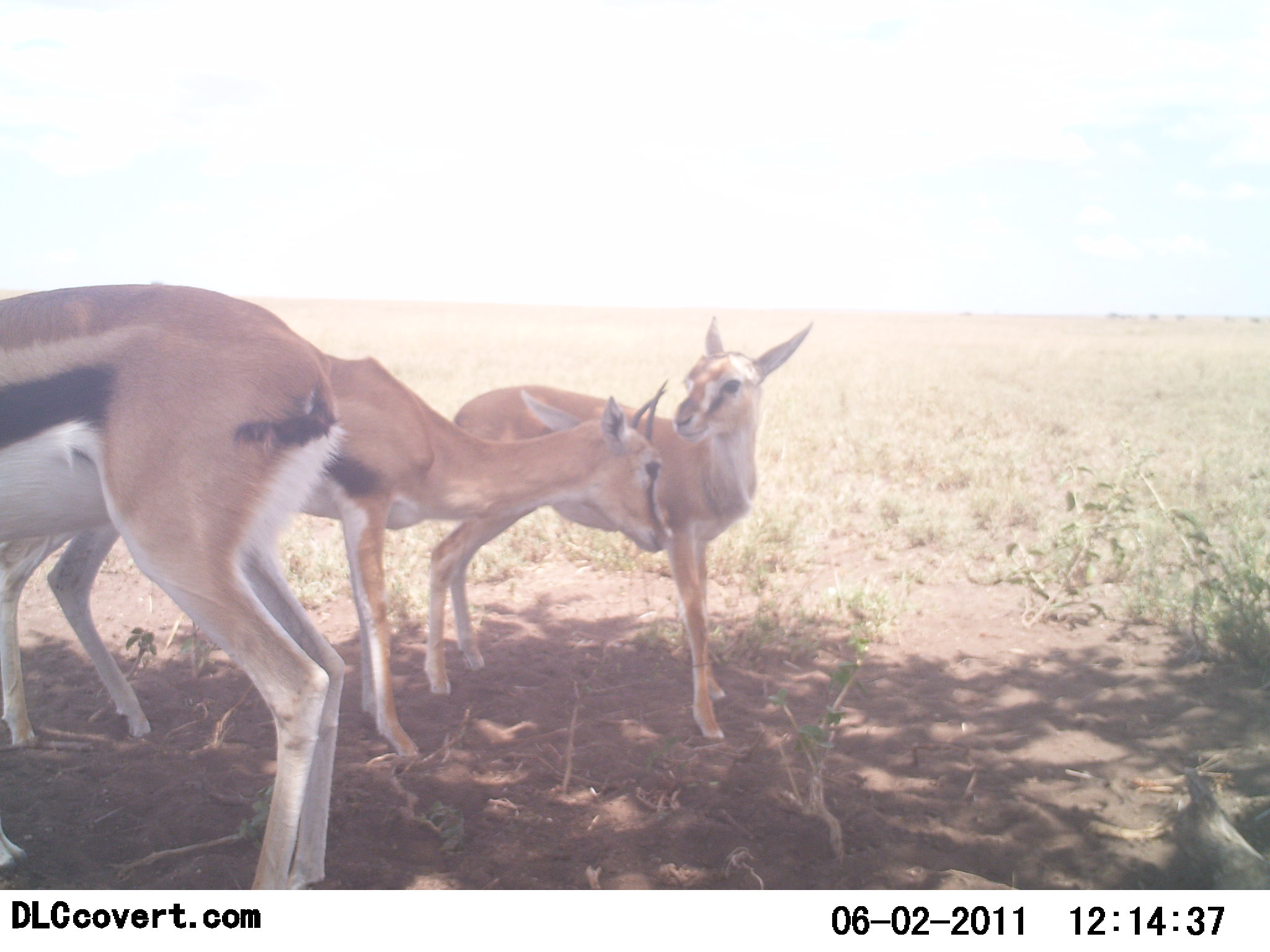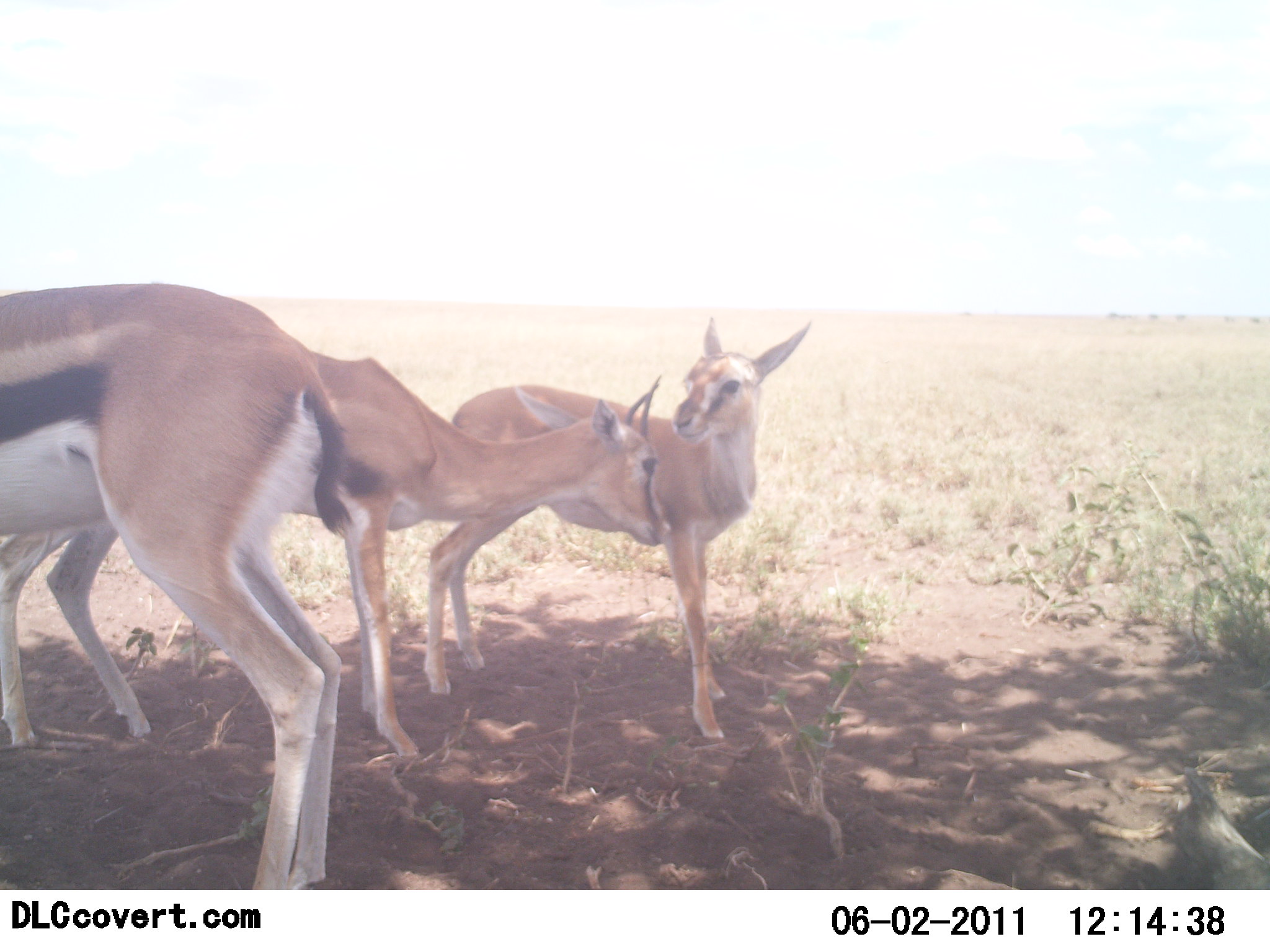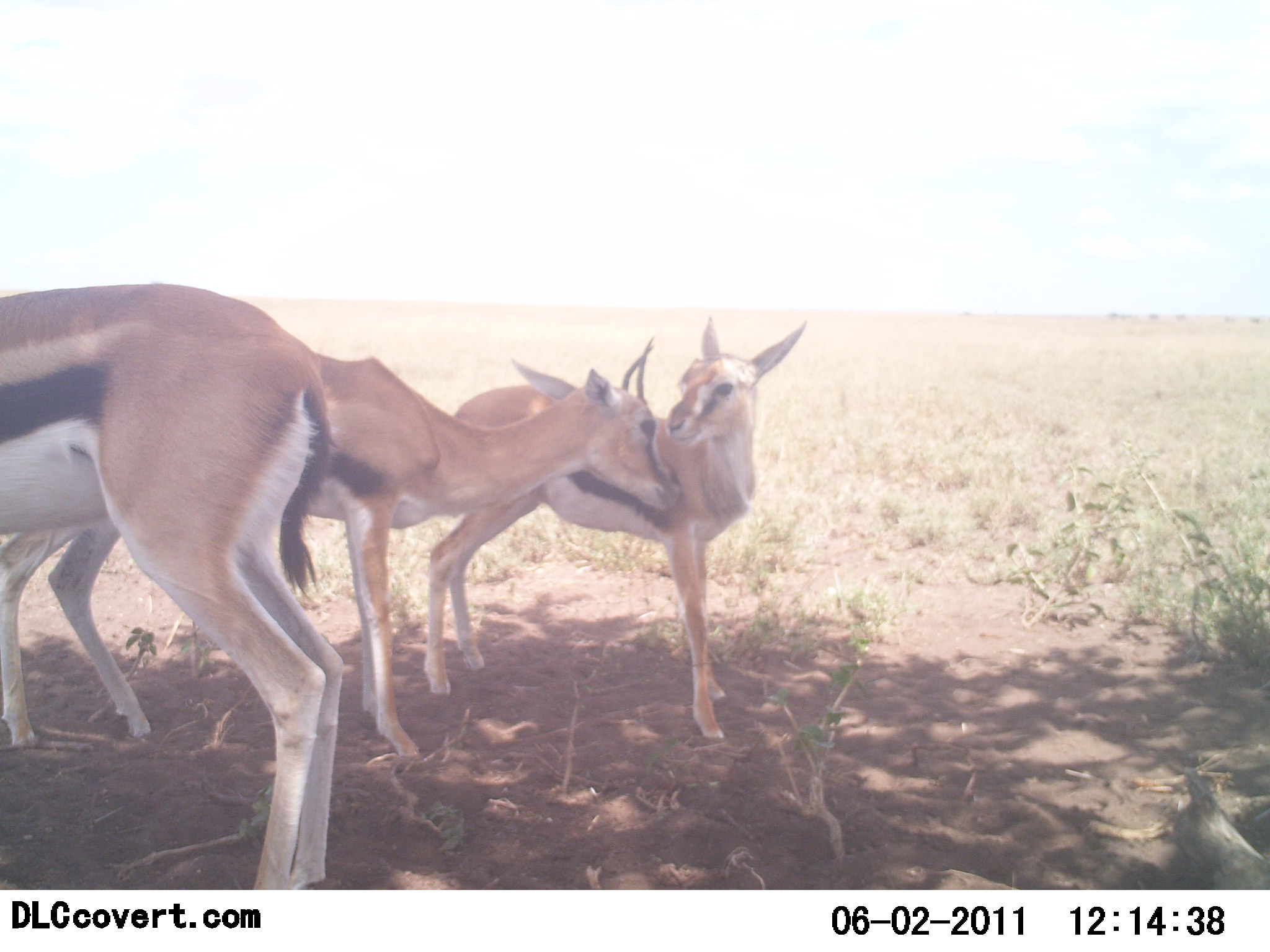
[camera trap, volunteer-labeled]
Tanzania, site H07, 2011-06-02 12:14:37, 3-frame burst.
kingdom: Animalia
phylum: Chordata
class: Mammalia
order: Artiodactyla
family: Bovidae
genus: Eudorcas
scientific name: Eudorcas thomsonii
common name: thomson's gazelle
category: gazellethomsons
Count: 3.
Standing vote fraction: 90%.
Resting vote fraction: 10%.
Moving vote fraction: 0%.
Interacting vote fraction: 50%.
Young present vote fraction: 20%.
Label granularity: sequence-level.